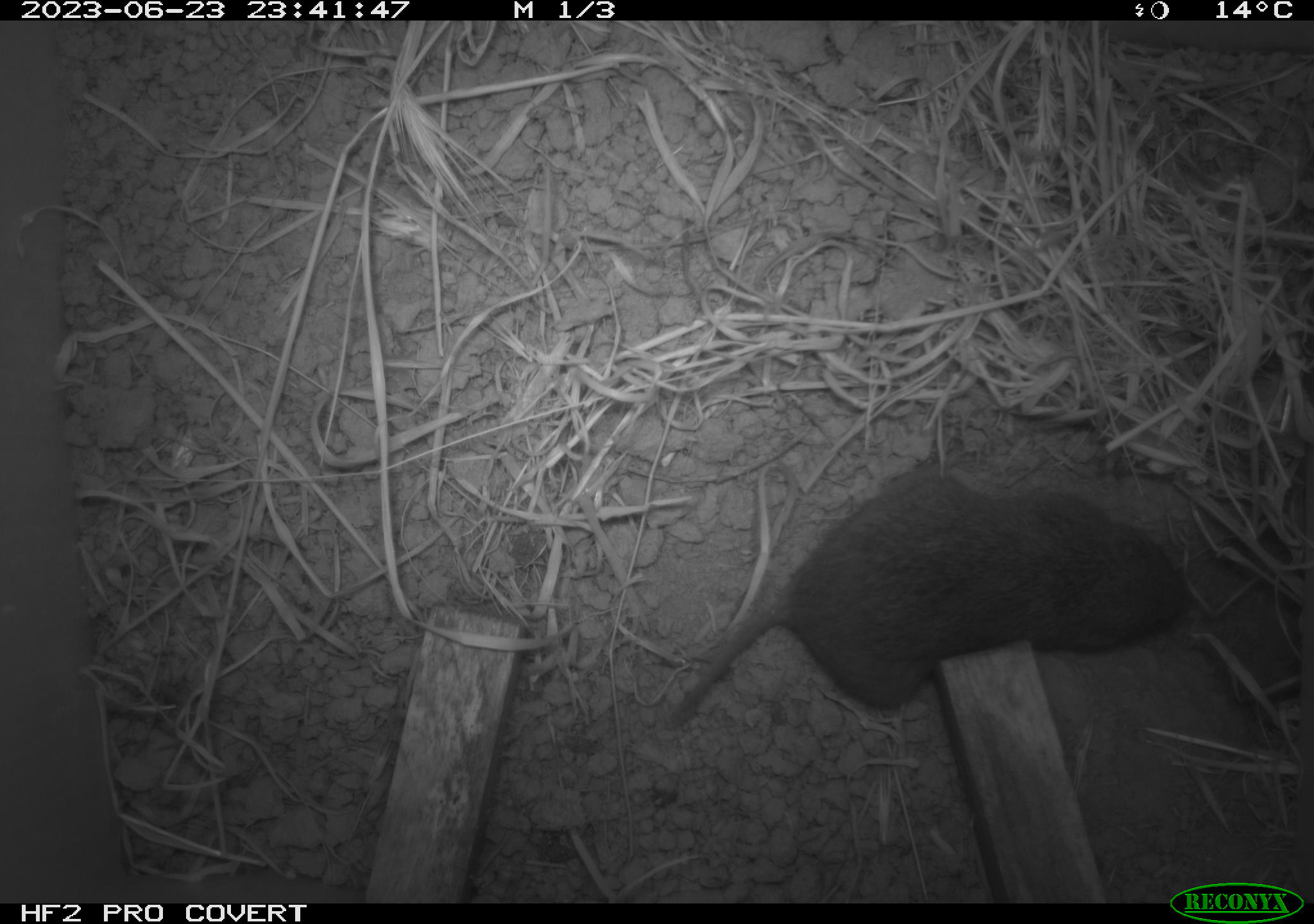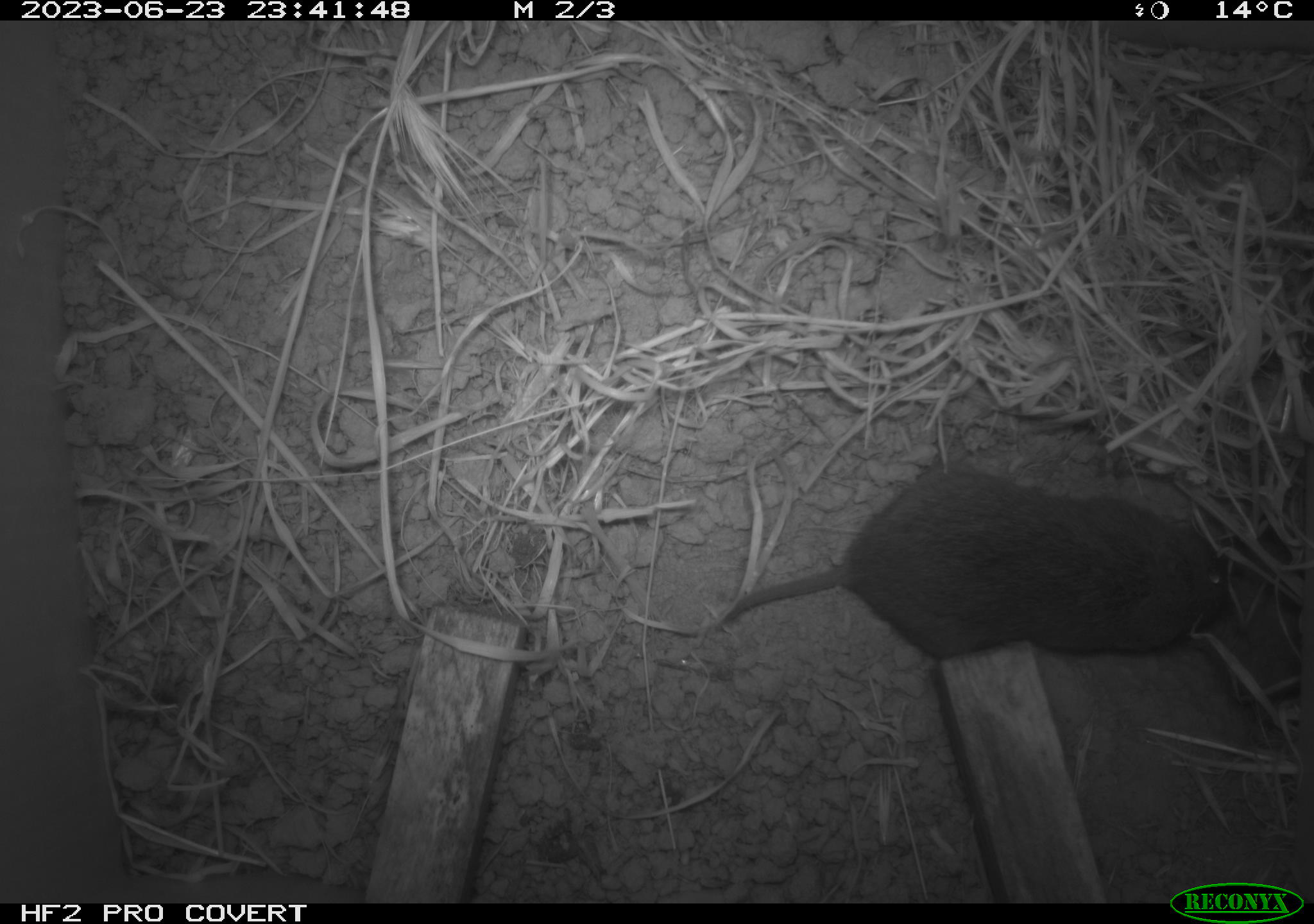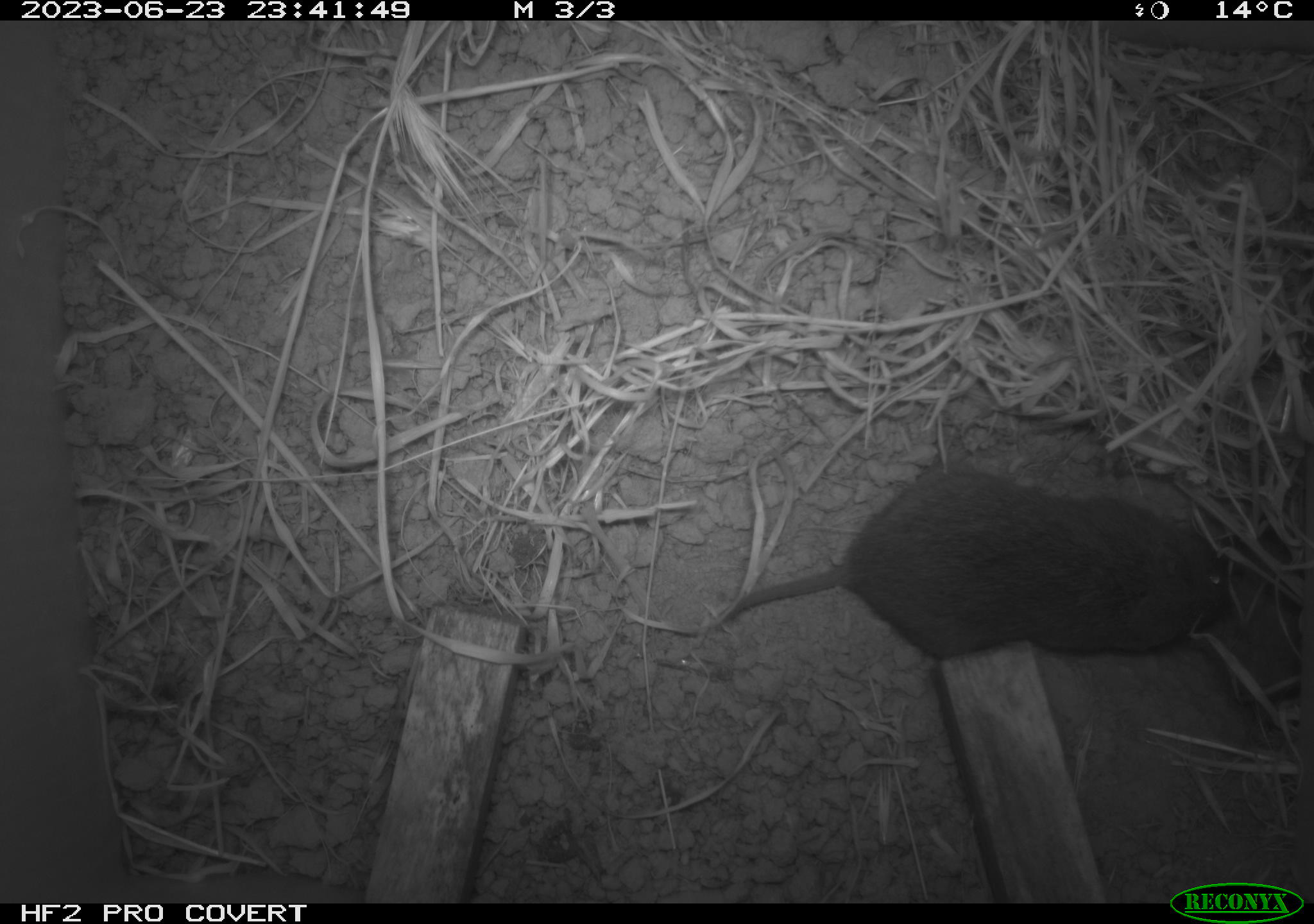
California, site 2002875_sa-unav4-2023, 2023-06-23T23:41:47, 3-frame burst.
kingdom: Animalia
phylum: Chordata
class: Mammalia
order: Rodentia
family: Cricetidae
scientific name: Arvicolinae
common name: voles, lemmings, and muskrats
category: arvicolinae subfamily